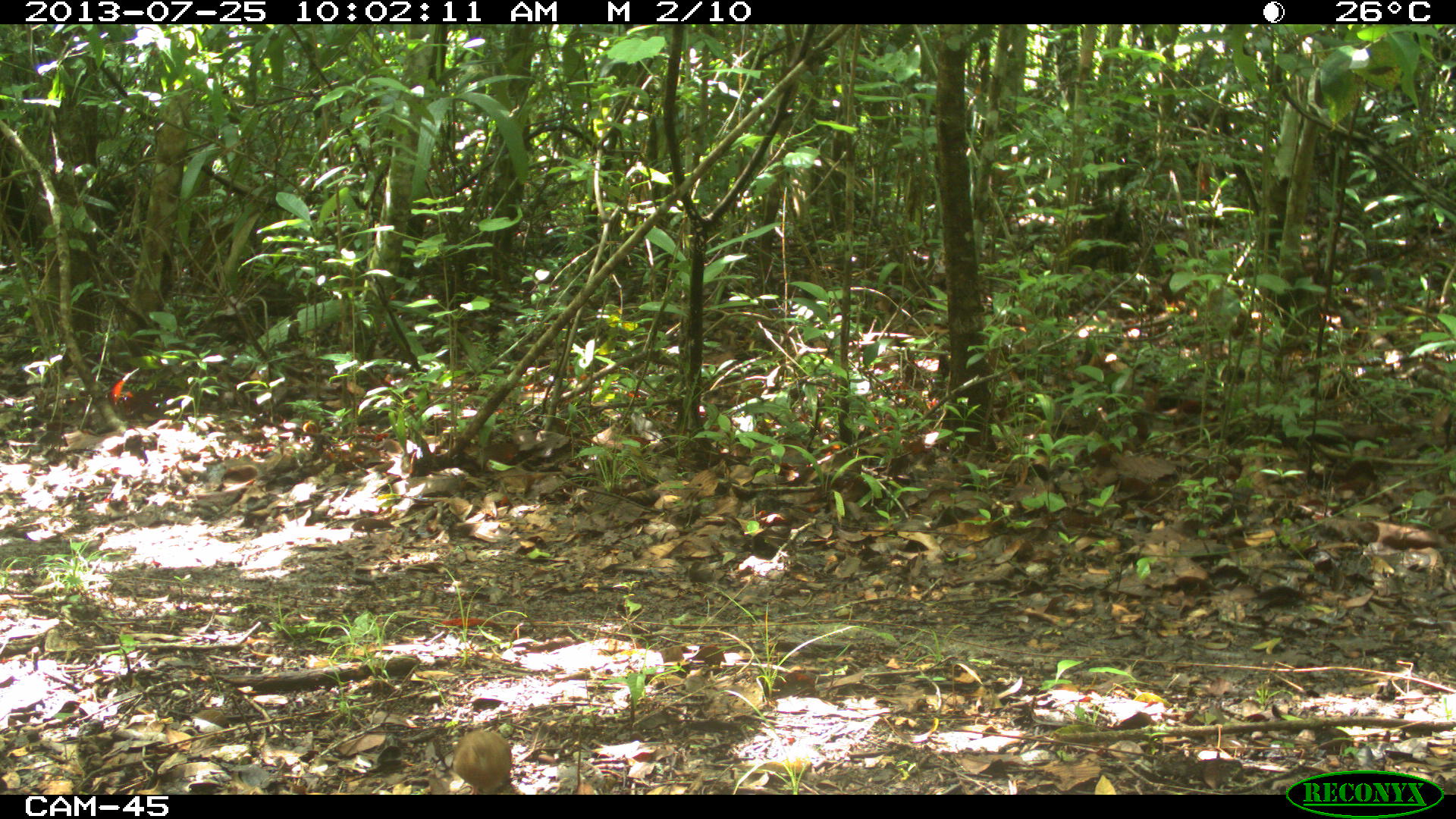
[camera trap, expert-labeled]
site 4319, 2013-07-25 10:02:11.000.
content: unidentified animal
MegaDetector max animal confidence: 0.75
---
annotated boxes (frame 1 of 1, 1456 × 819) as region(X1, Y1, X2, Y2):
unknown: region(452, 729, 511, 794)